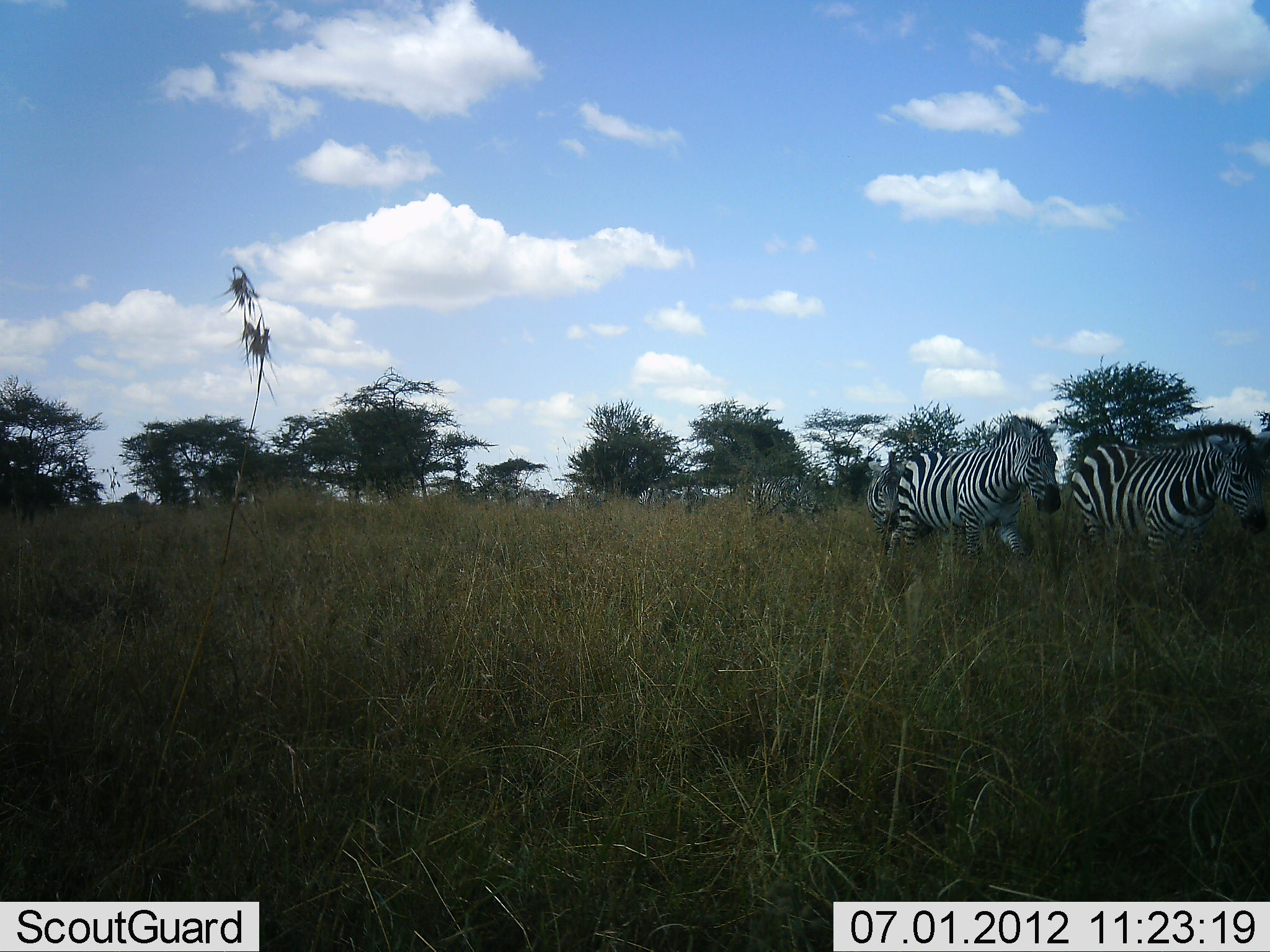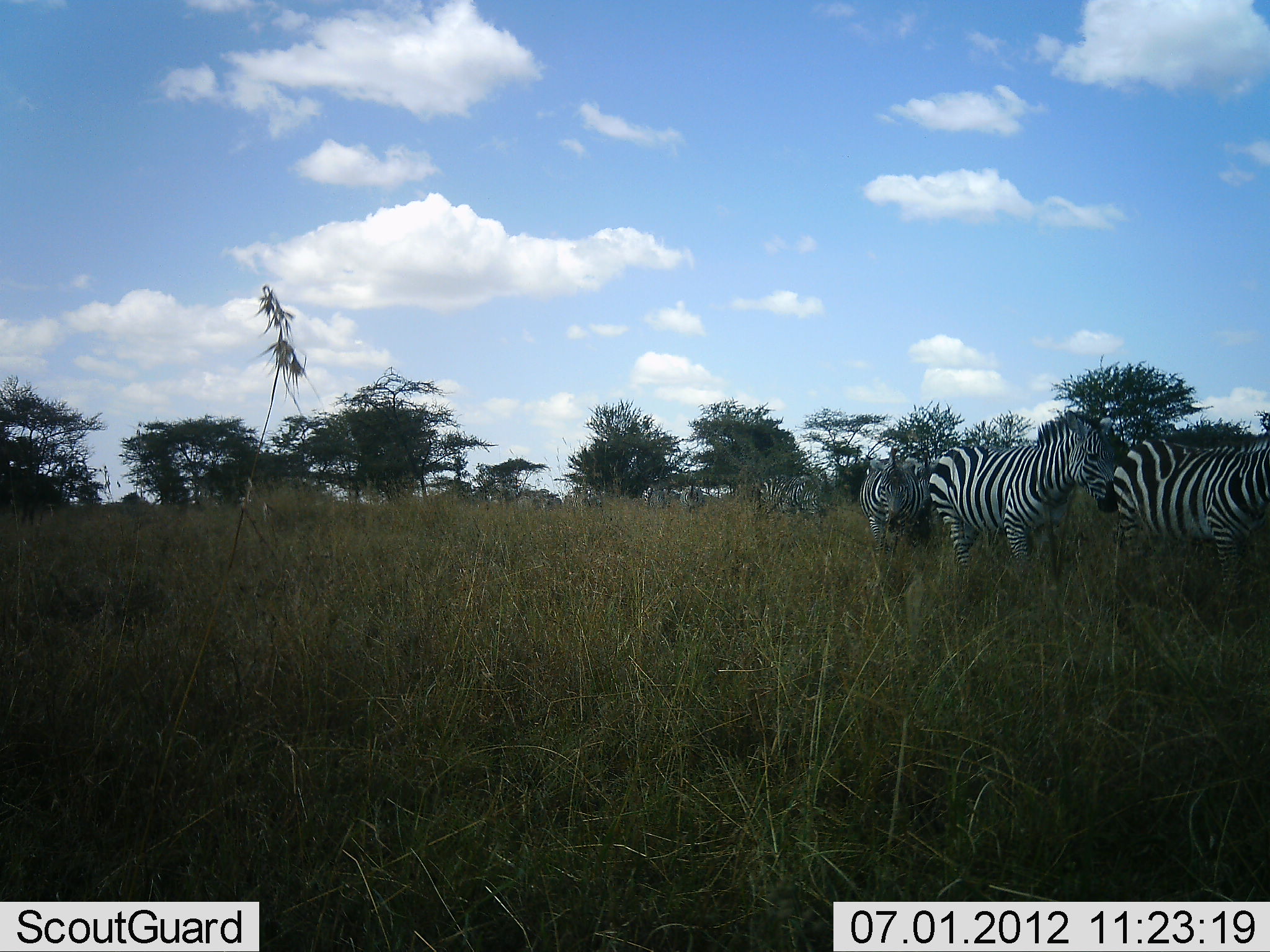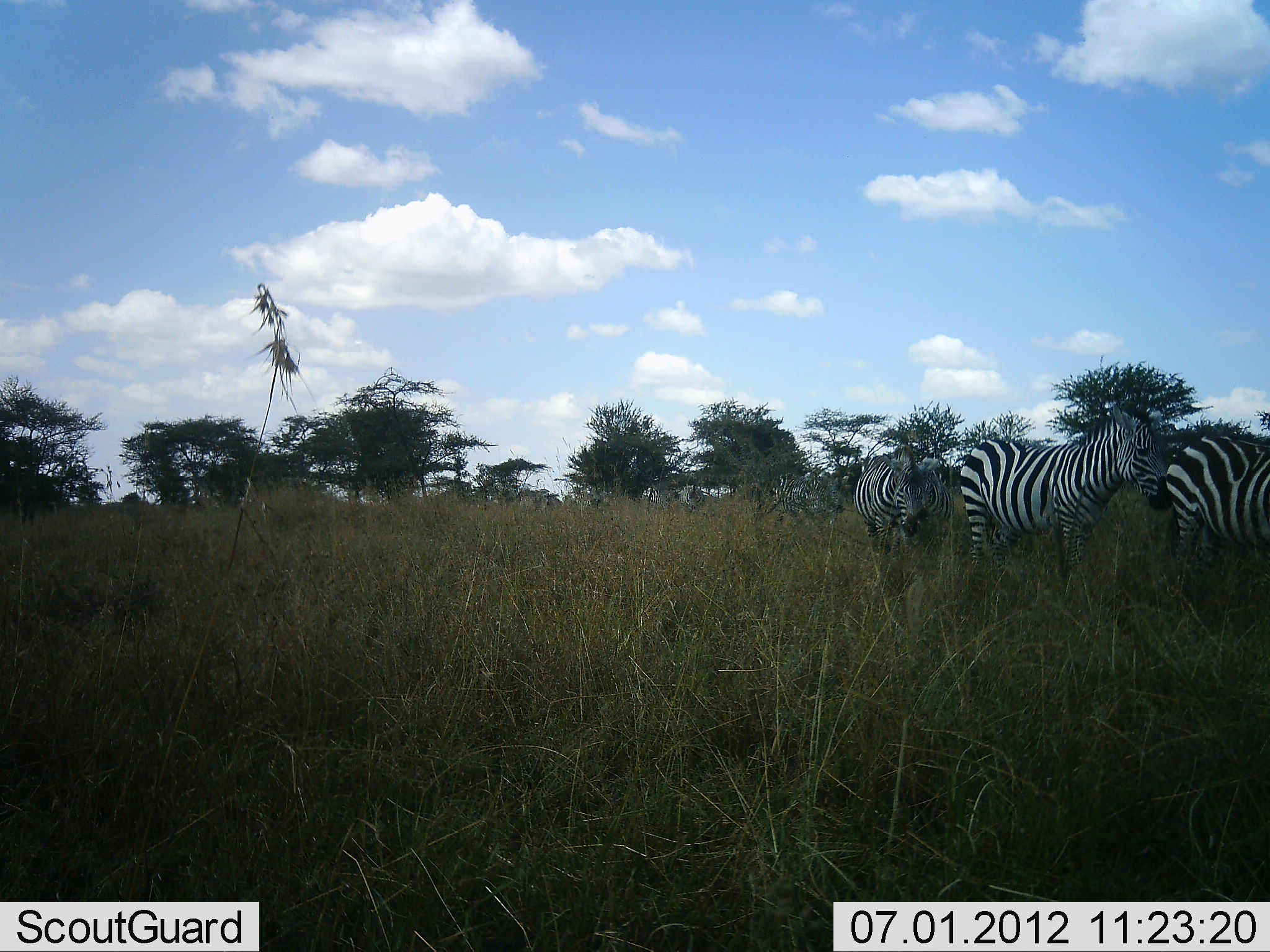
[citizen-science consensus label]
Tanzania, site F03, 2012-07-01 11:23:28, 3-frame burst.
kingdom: Animalia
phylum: Chordata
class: Mammalia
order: Perissodactyla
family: Equidae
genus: Equus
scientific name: Equus quagga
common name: plains zebra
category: zebra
Zebra (plains zebra) (Equus quagga), count 8. Behavior (volunteer vote fractions): standing 0%, resting 0%, moving 100%, interacting 0%. Young present (vote fraction): 0%. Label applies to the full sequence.